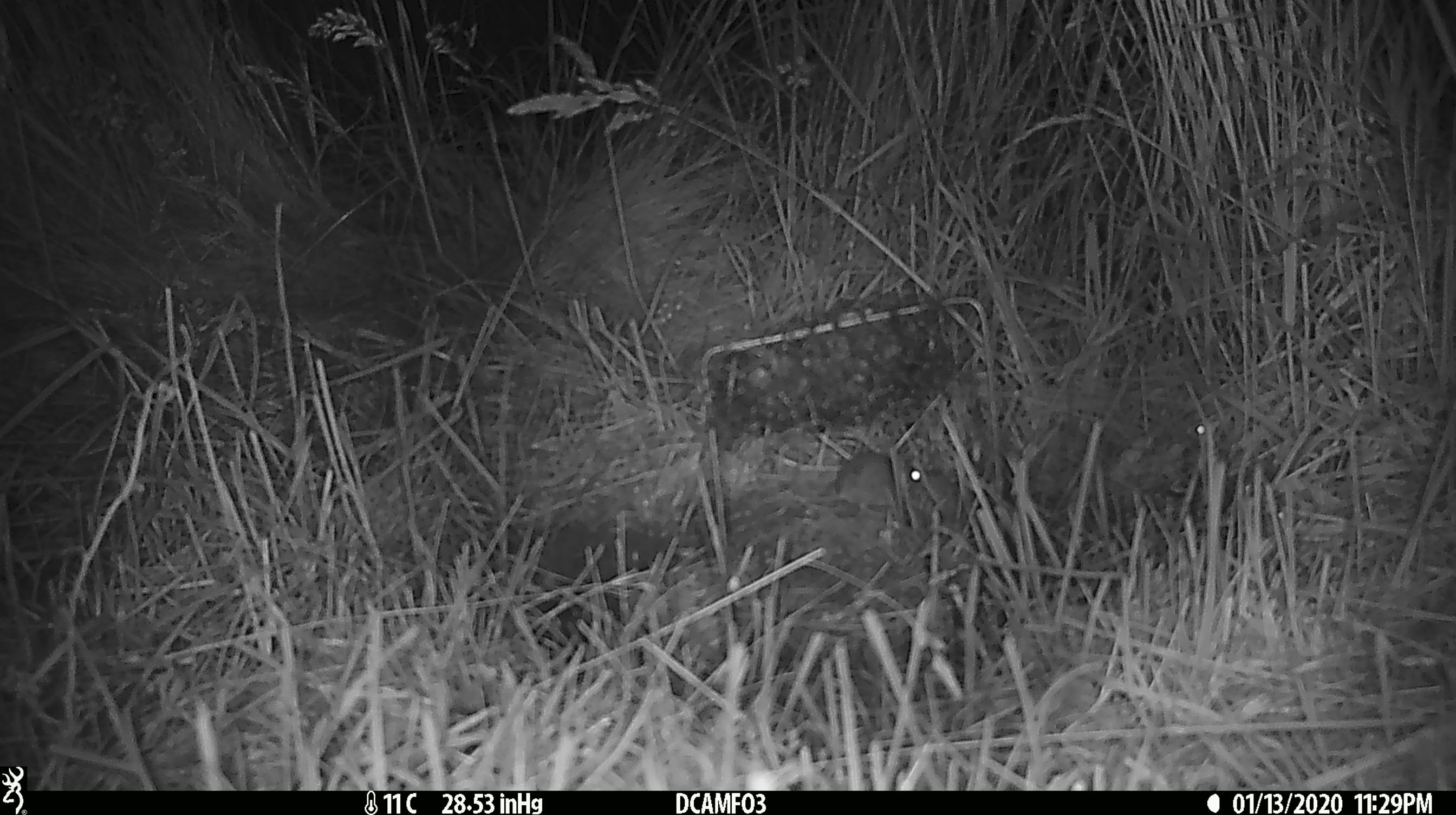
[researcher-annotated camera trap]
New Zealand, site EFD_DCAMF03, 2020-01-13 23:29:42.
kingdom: Animalia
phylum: Chordata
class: Mammalia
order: Rodentia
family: Muridae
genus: Mus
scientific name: Mus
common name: mouse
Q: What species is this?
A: Mouse (Mus).